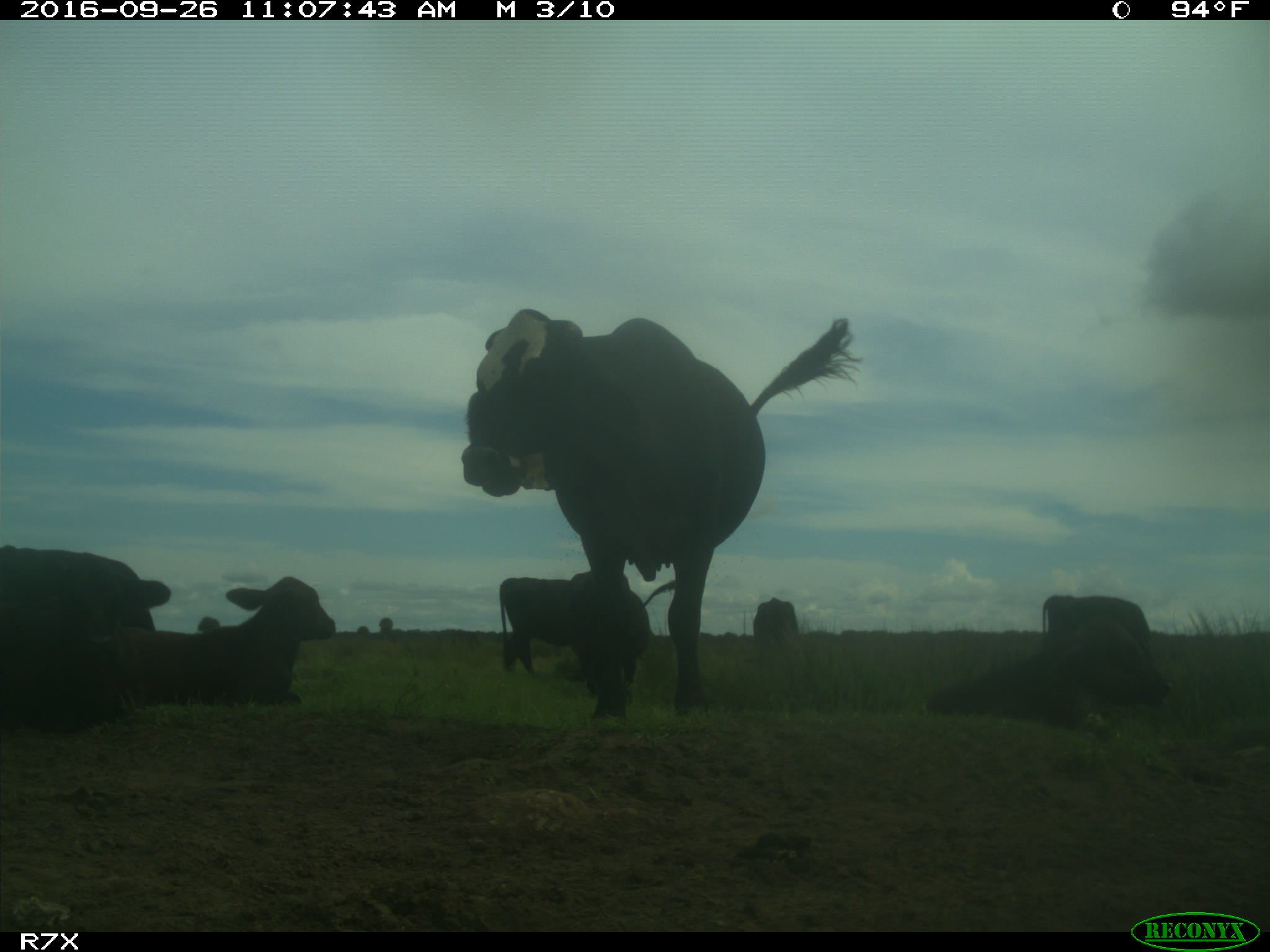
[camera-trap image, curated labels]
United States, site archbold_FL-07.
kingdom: Animalia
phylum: Chordata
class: Mammalia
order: Artiodactyla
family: Bovidae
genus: Bos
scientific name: Bos taurus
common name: domestic cow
Bos taurus (domestic cow).